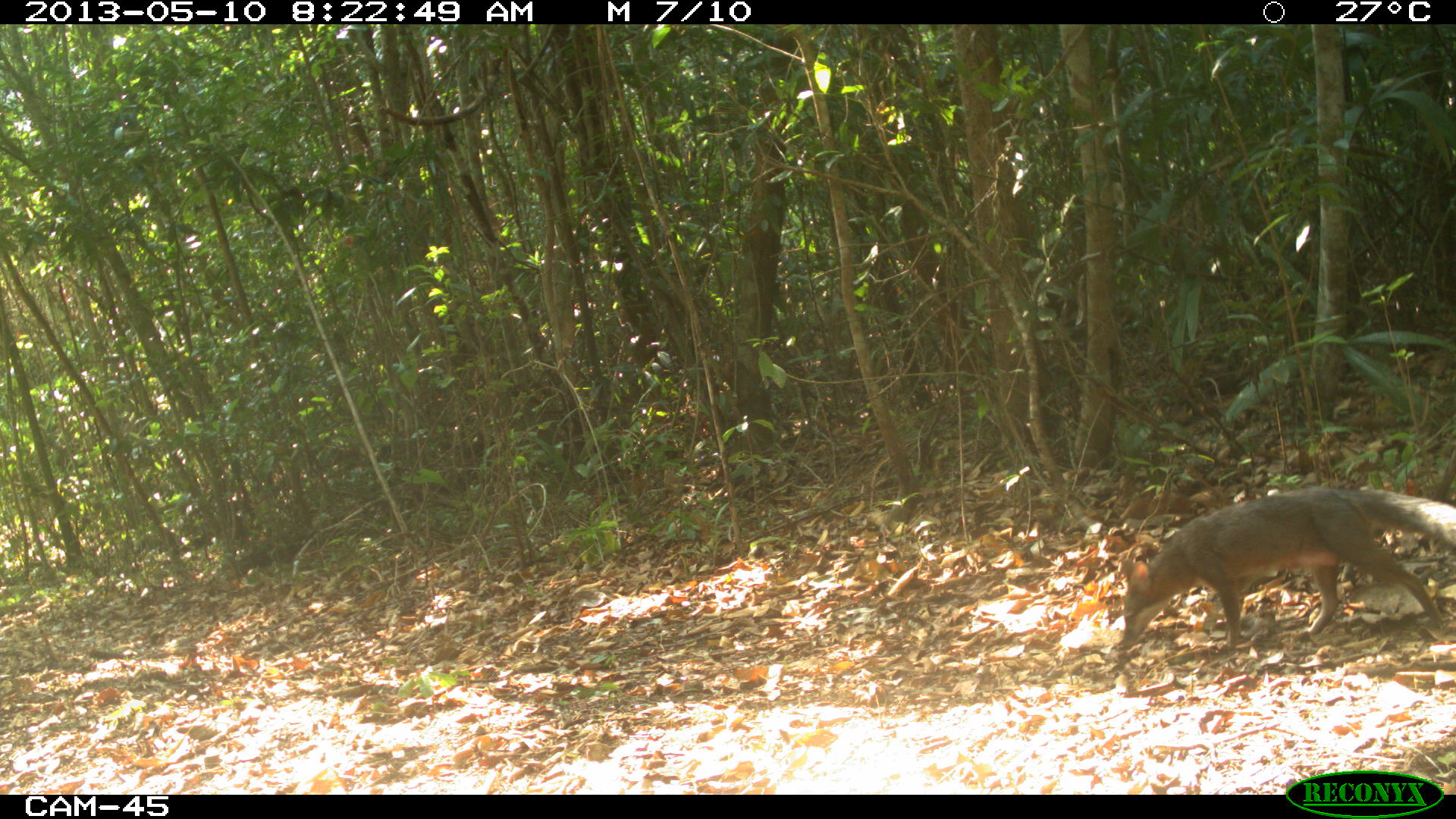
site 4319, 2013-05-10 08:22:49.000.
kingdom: Animalia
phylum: Chordata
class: Mammalia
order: Carnivora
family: Canidae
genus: Urocyon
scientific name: Urocyon cinereoargenteus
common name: gray fox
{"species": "Urocyon cinereoargenteus (gray fox)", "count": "1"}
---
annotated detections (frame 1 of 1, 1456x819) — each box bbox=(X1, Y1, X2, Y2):
urocyon cinereoargenteus: bbox=(1115, 484, 1456, 655)